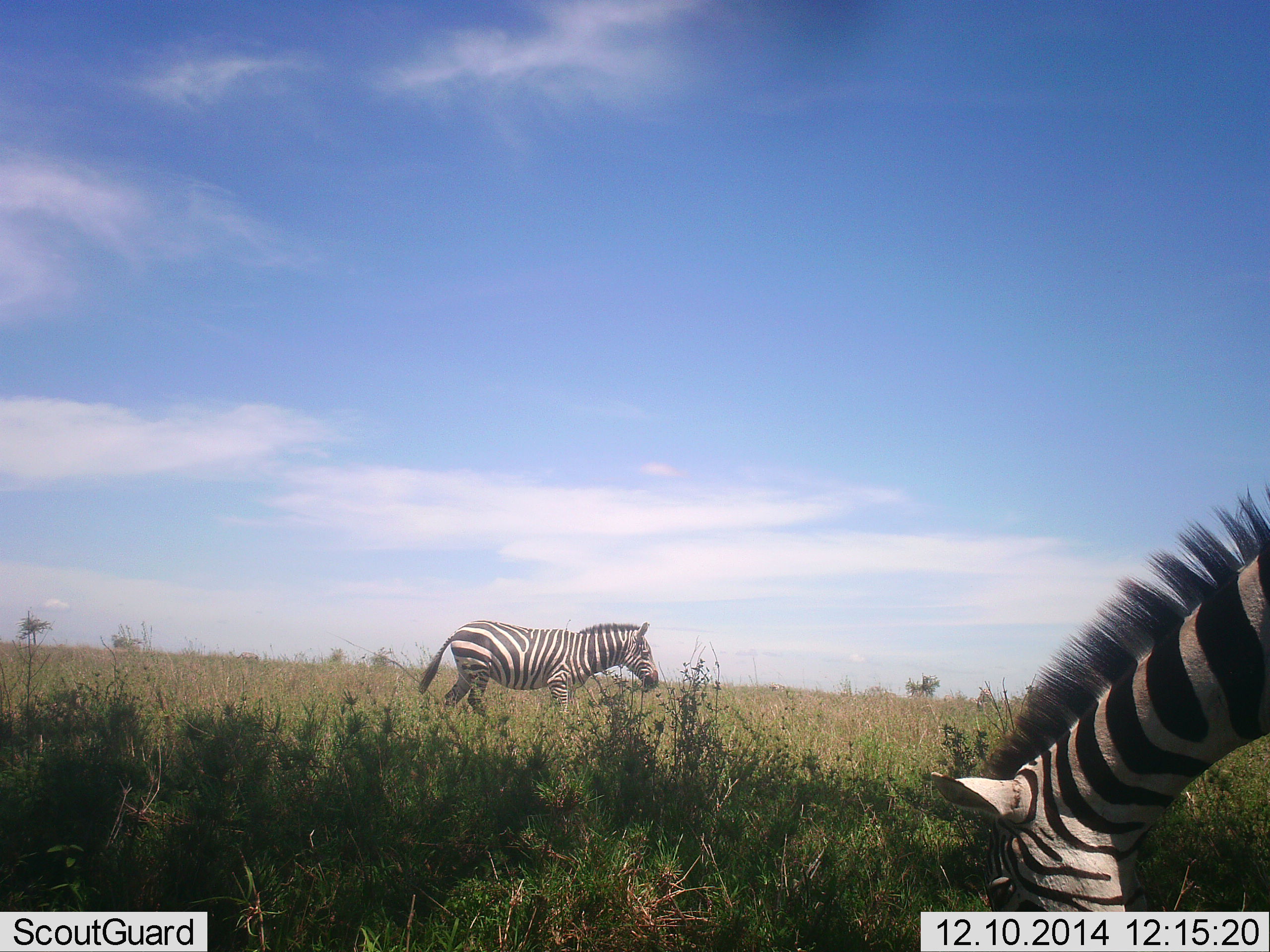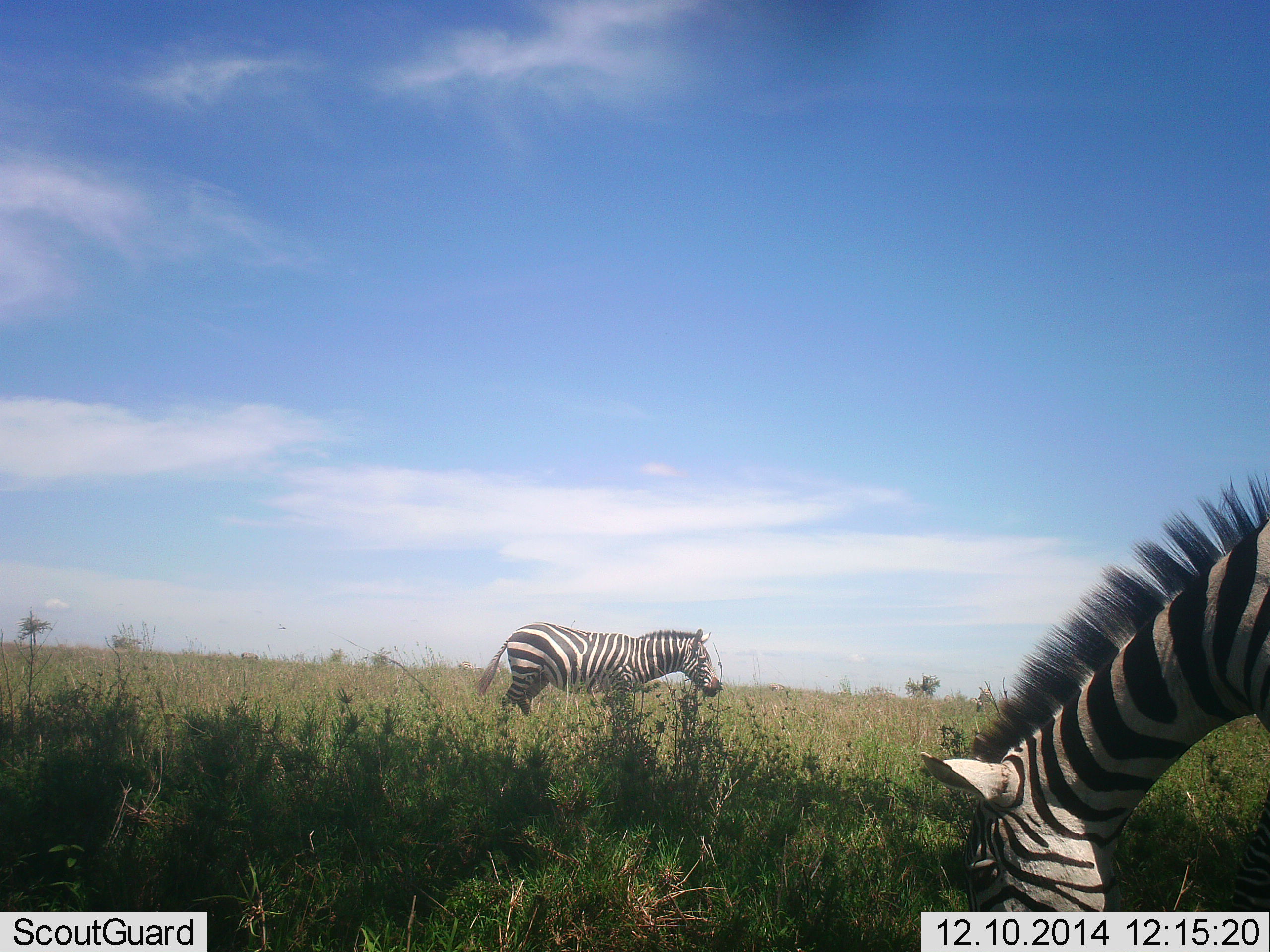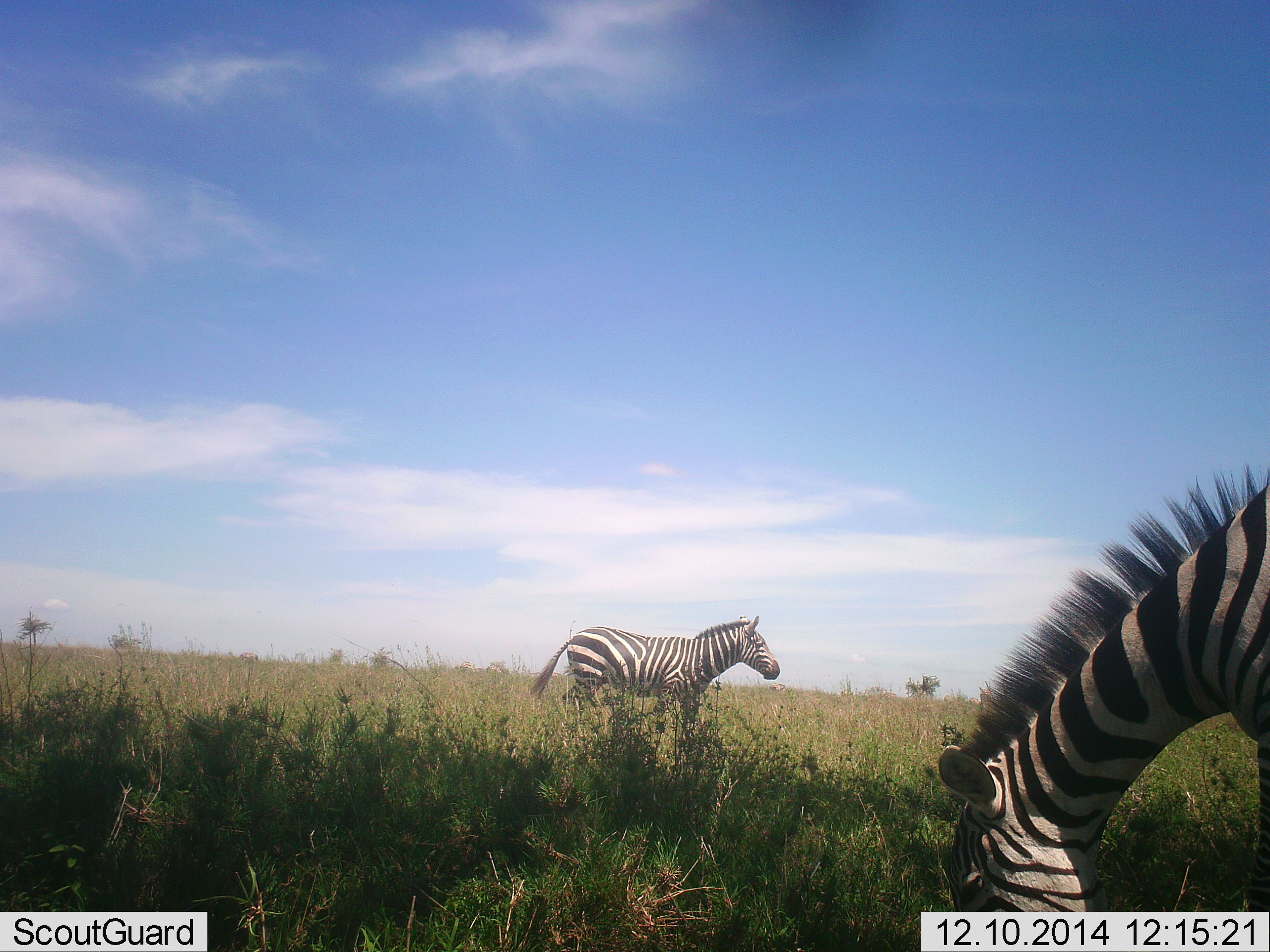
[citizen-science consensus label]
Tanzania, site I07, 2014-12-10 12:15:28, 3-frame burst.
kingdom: Animalia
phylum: Chordata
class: Mammalia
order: Perissodactyla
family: Equidae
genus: Equus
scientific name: Equus quagga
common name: plains zebra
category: zebra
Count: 2.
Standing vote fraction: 10%.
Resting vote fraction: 0%.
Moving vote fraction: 100%.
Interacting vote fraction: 0%.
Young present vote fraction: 0%.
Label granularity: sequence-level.